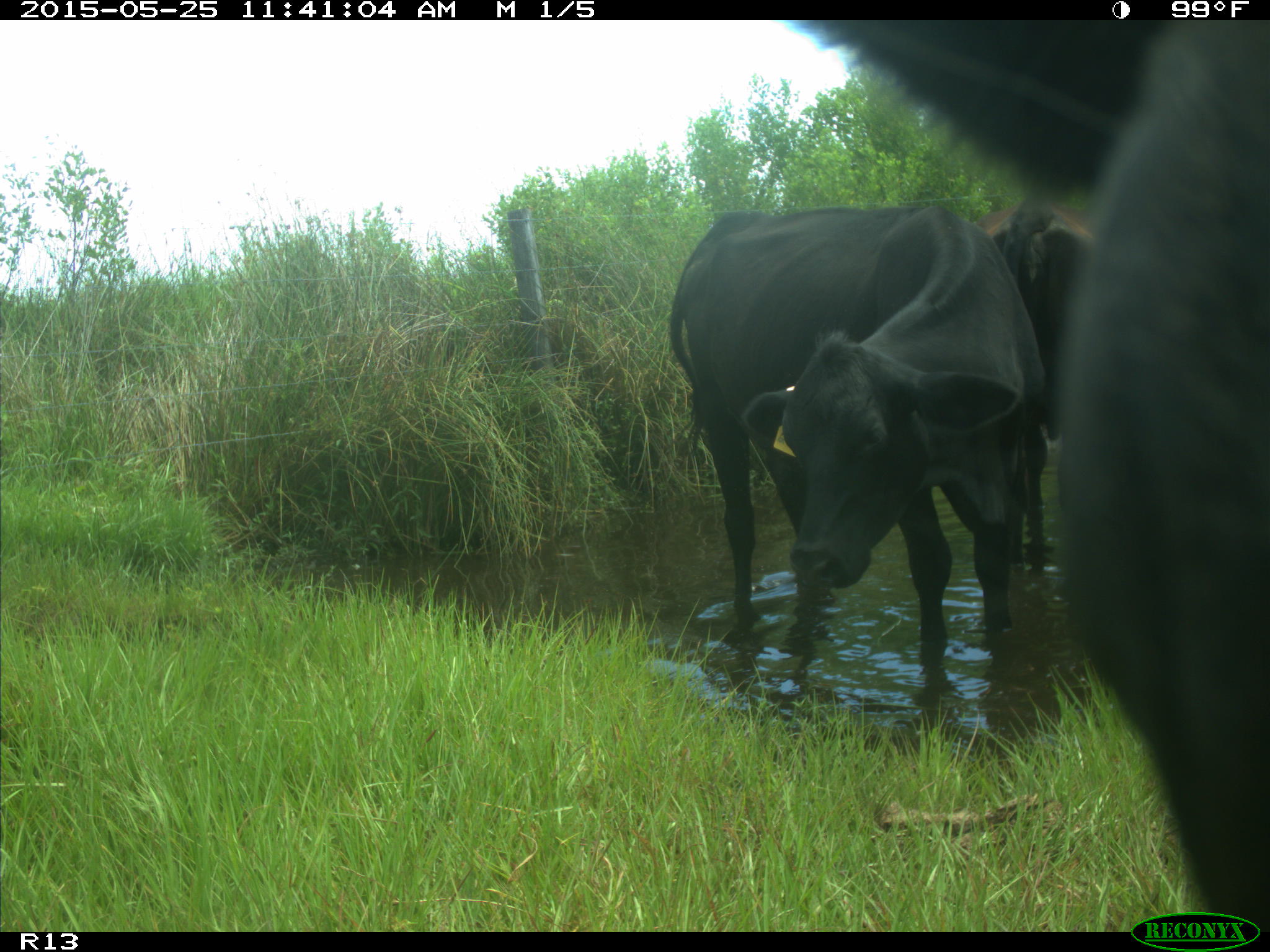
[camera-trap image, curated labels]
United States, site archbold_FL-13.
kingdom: Animalia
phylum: Chordata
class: Mammalia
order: Artiodactyla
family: Bovidae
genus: Bos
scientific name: Bos taurus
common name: domestic cow